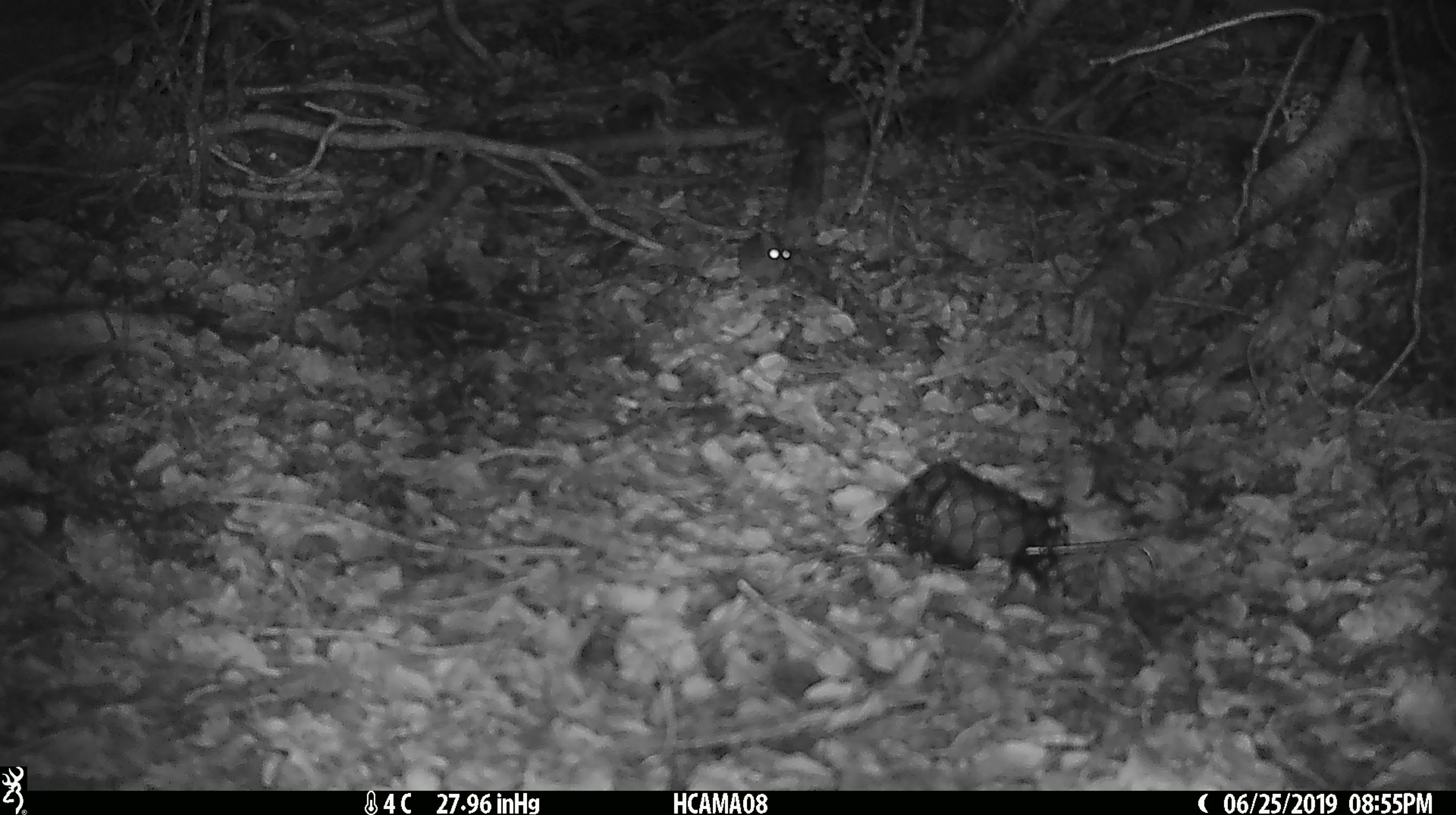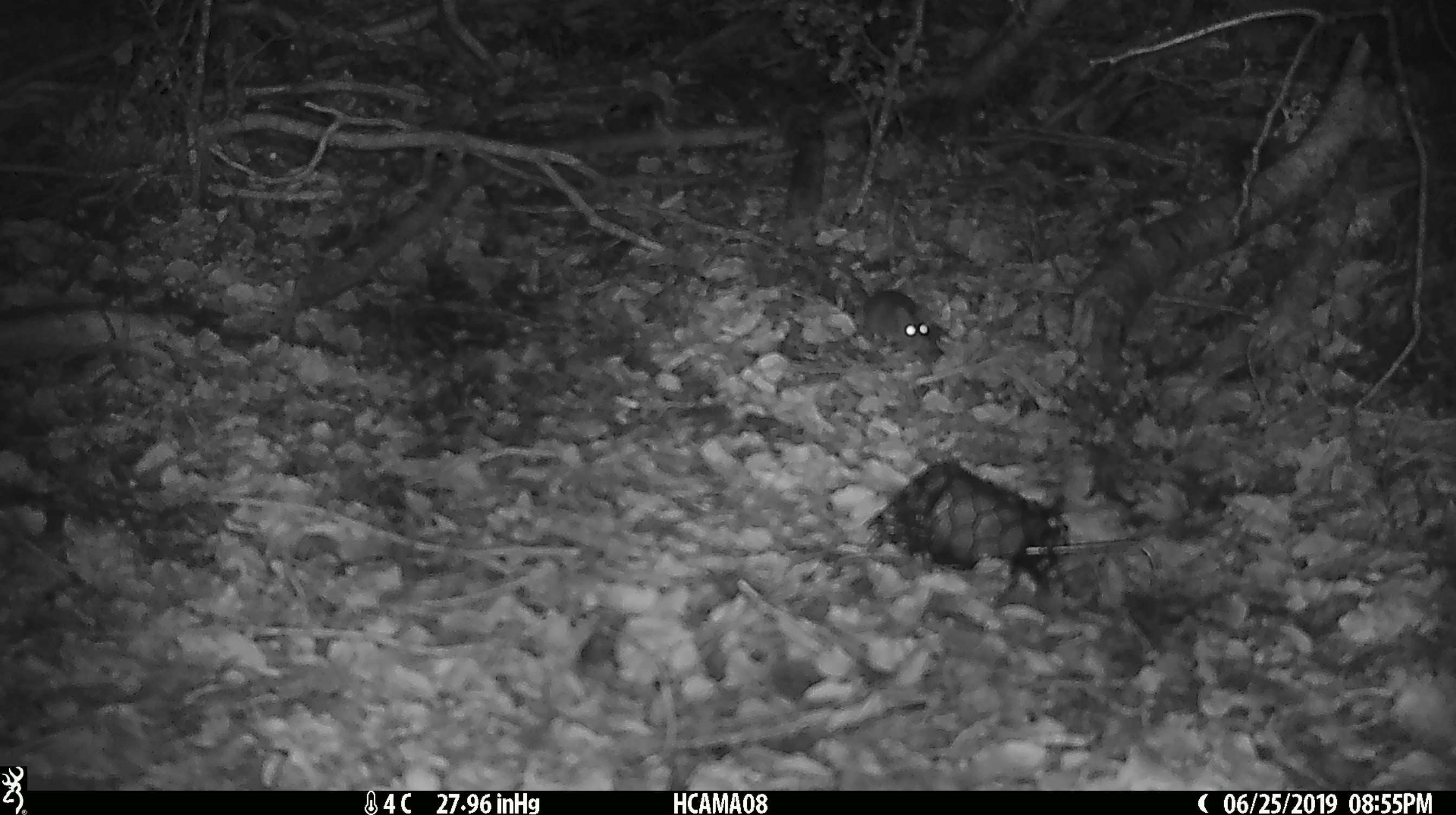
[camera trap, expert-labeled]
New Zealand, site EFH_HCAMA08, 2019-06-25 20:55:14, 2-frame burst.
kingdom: Animalia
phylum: Chordata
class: Mammalia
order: Rodentia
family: Muridae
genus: Mus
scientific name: Mus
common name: mouse